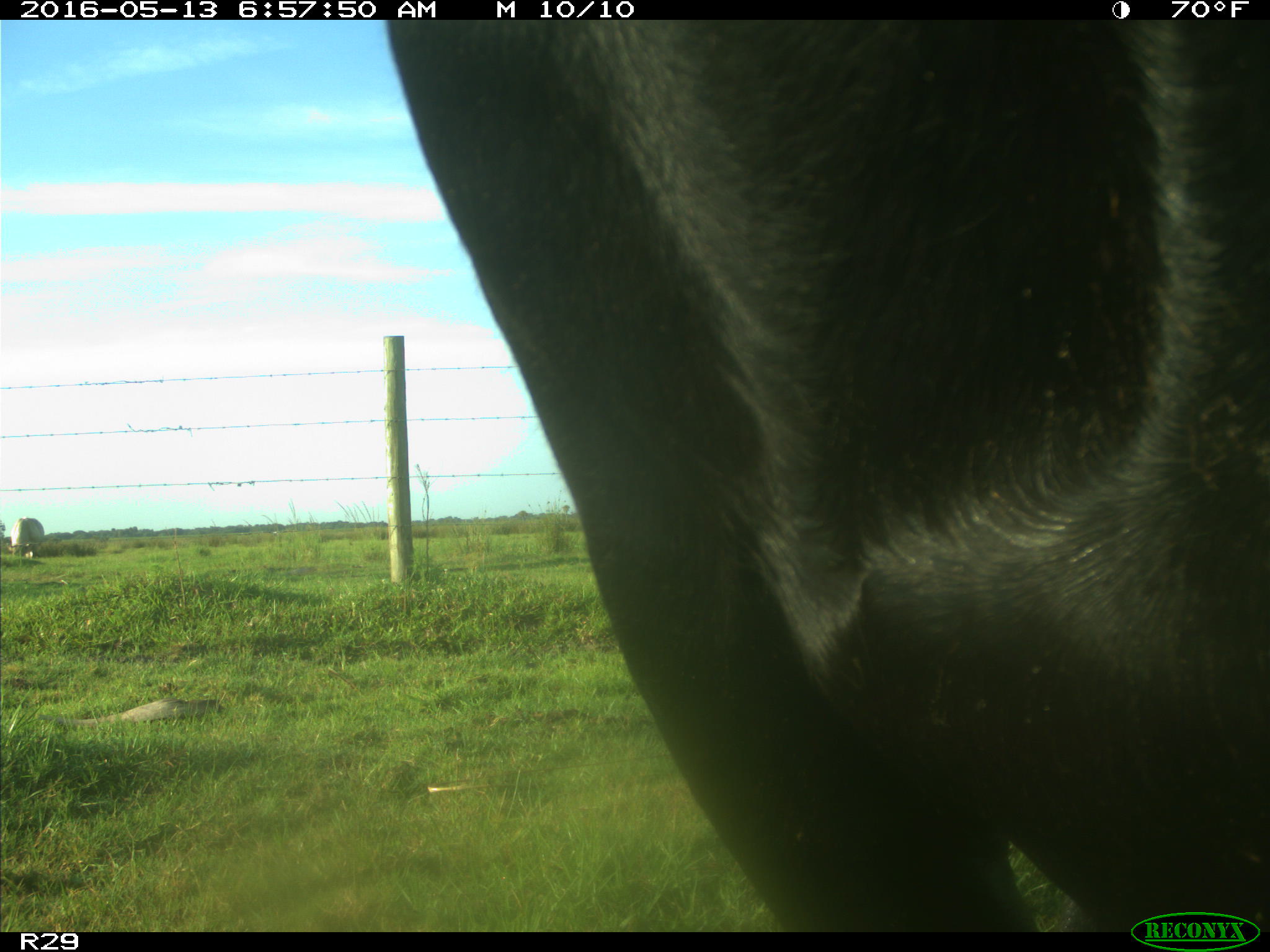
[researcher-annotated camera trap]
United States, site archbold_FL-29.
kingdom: Animalia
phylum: Chordata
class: Mammalia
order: Artiodactyla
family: Bovidae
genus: Bos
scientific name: Bos taurus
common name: domestic cow